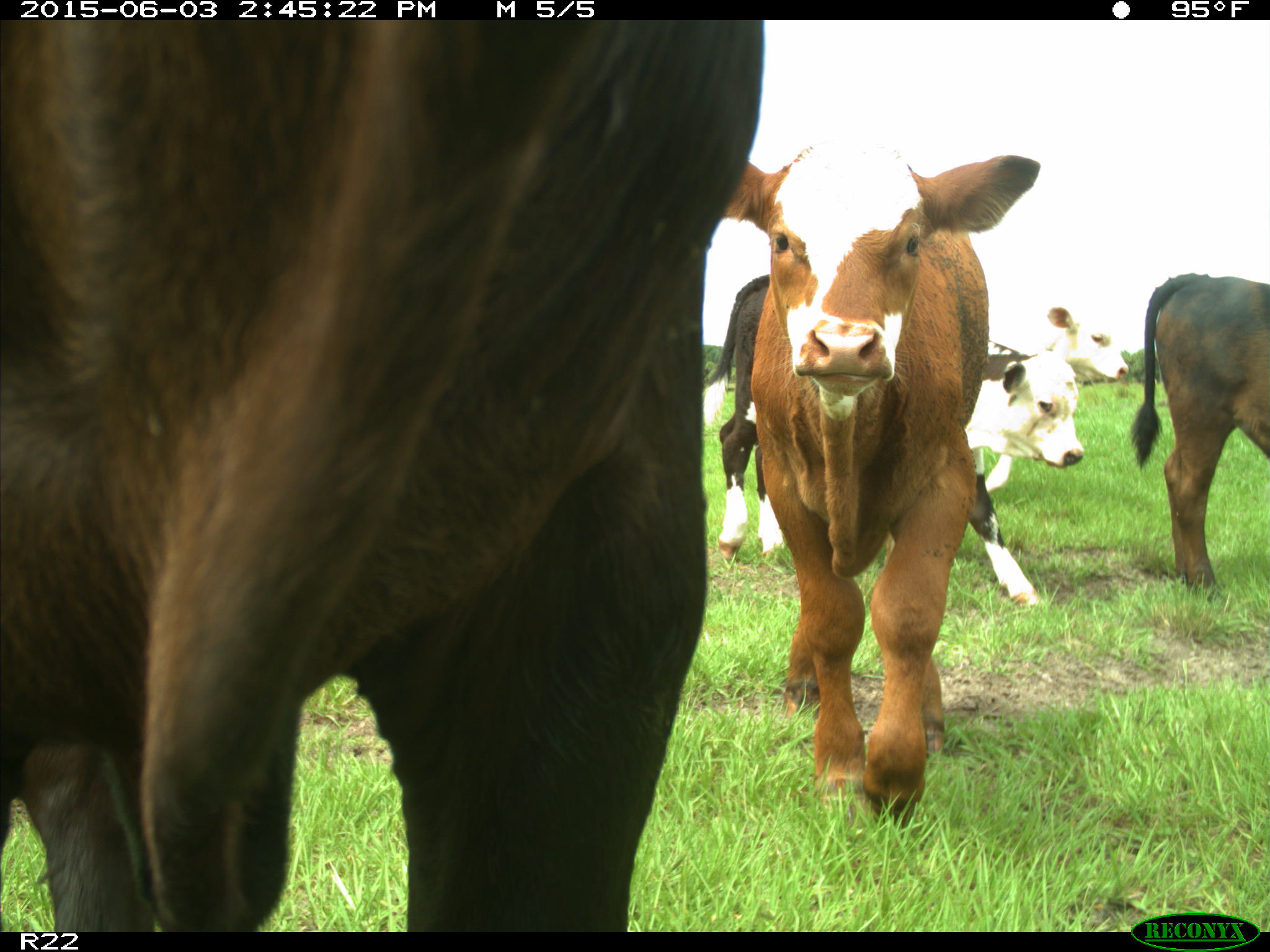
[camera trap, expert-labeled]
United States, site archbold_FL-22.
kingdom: Animalia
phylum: Chordata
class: Mammalia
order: Artiodactyla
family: Bovidae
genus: Bos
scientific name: Bos taurus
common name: domestic cow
Bos taurus (domestic cow).